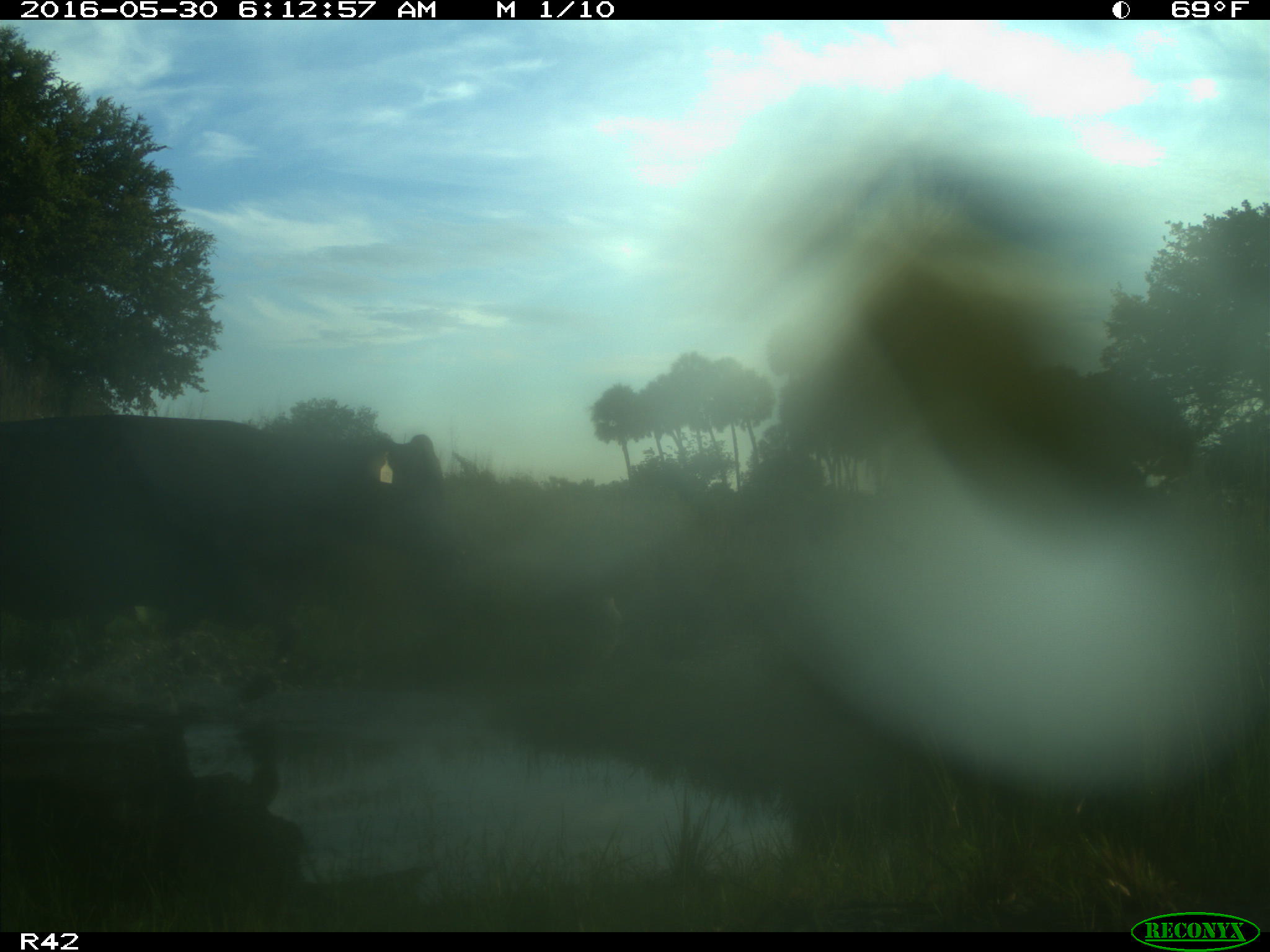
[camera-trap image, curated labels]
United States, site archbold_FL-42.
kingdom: Animalia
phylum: Chordata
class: Mammalia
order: Artiodactyla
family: Bovidae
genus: Bos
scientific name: Bos taurus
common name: domestic cow